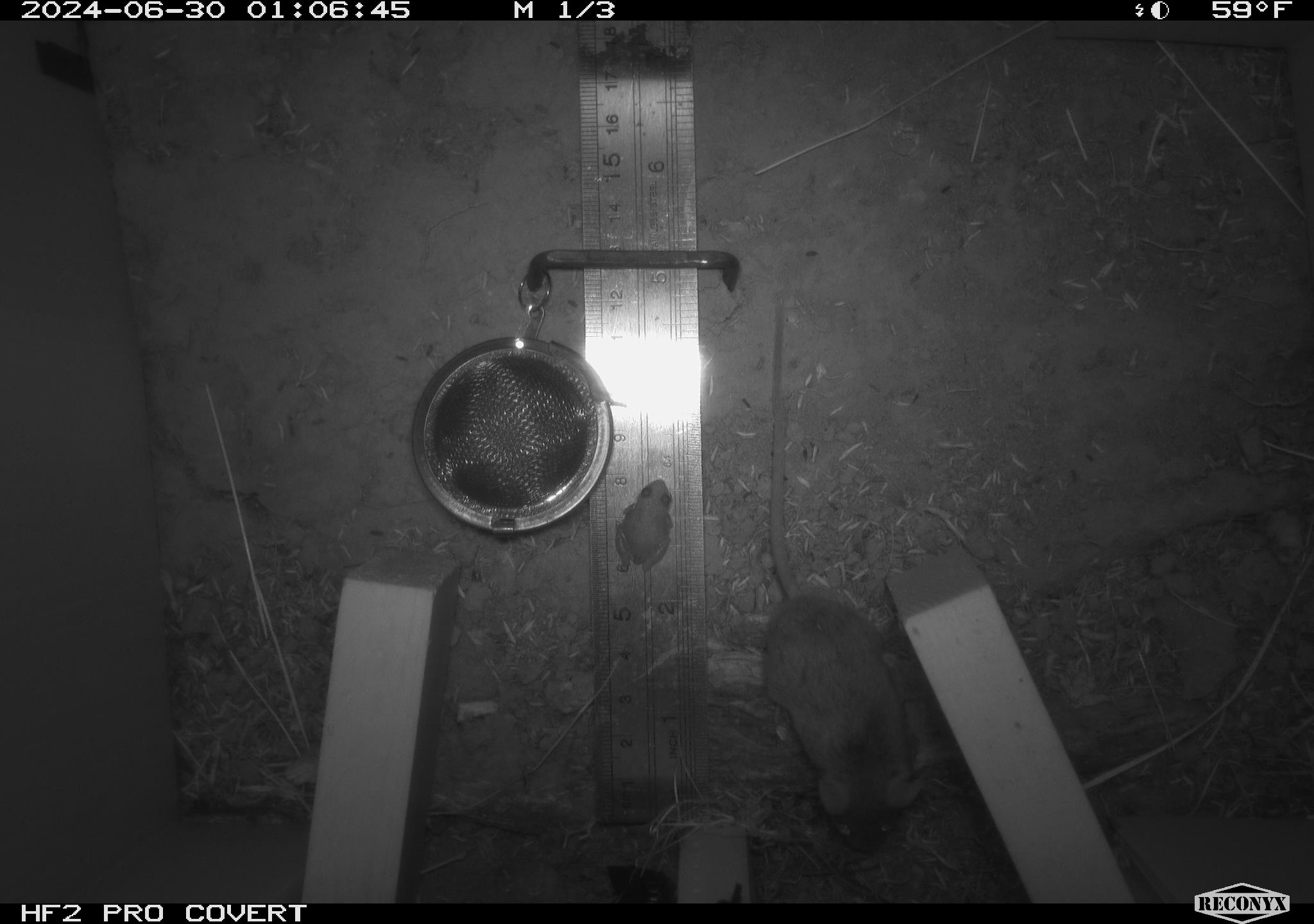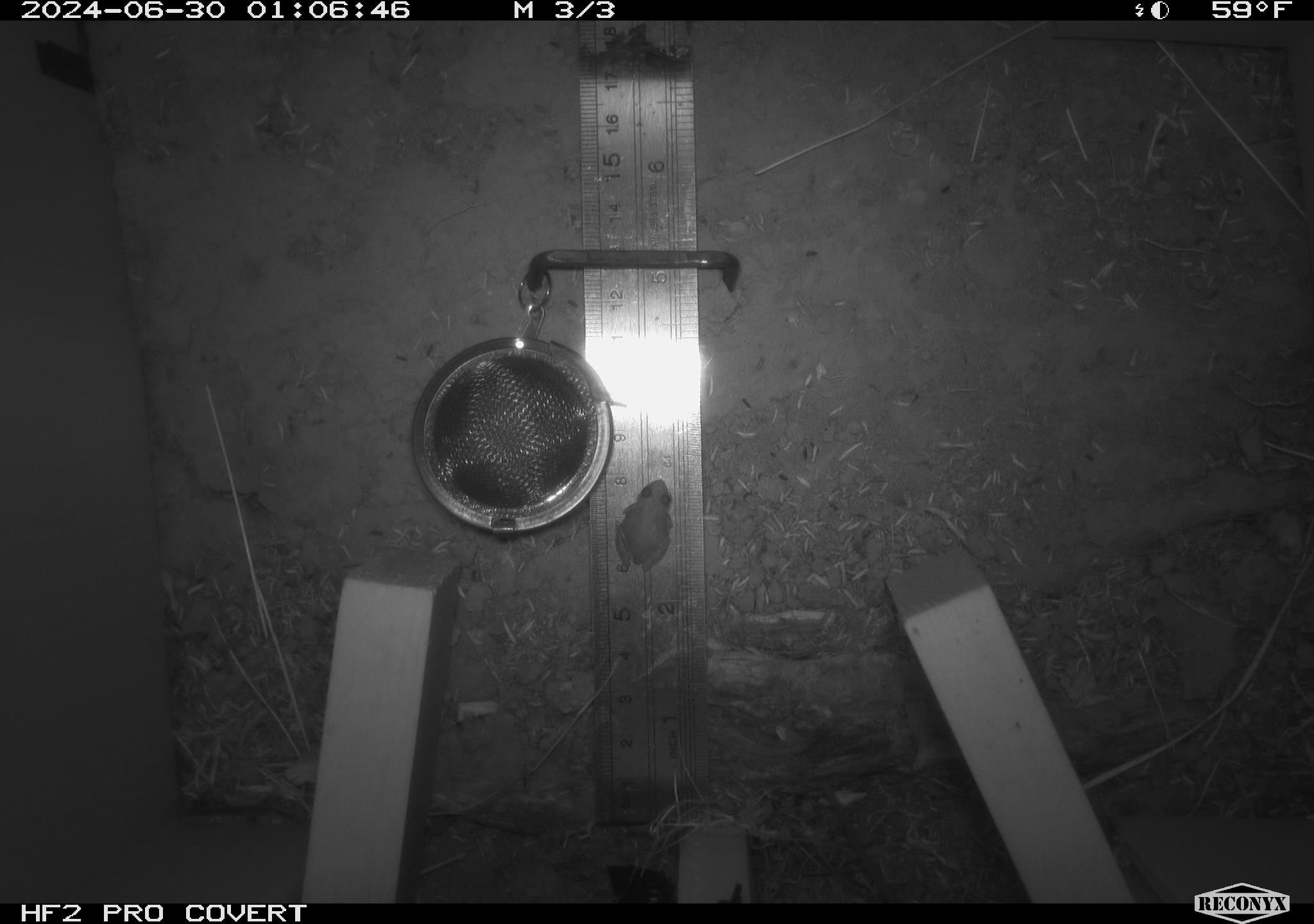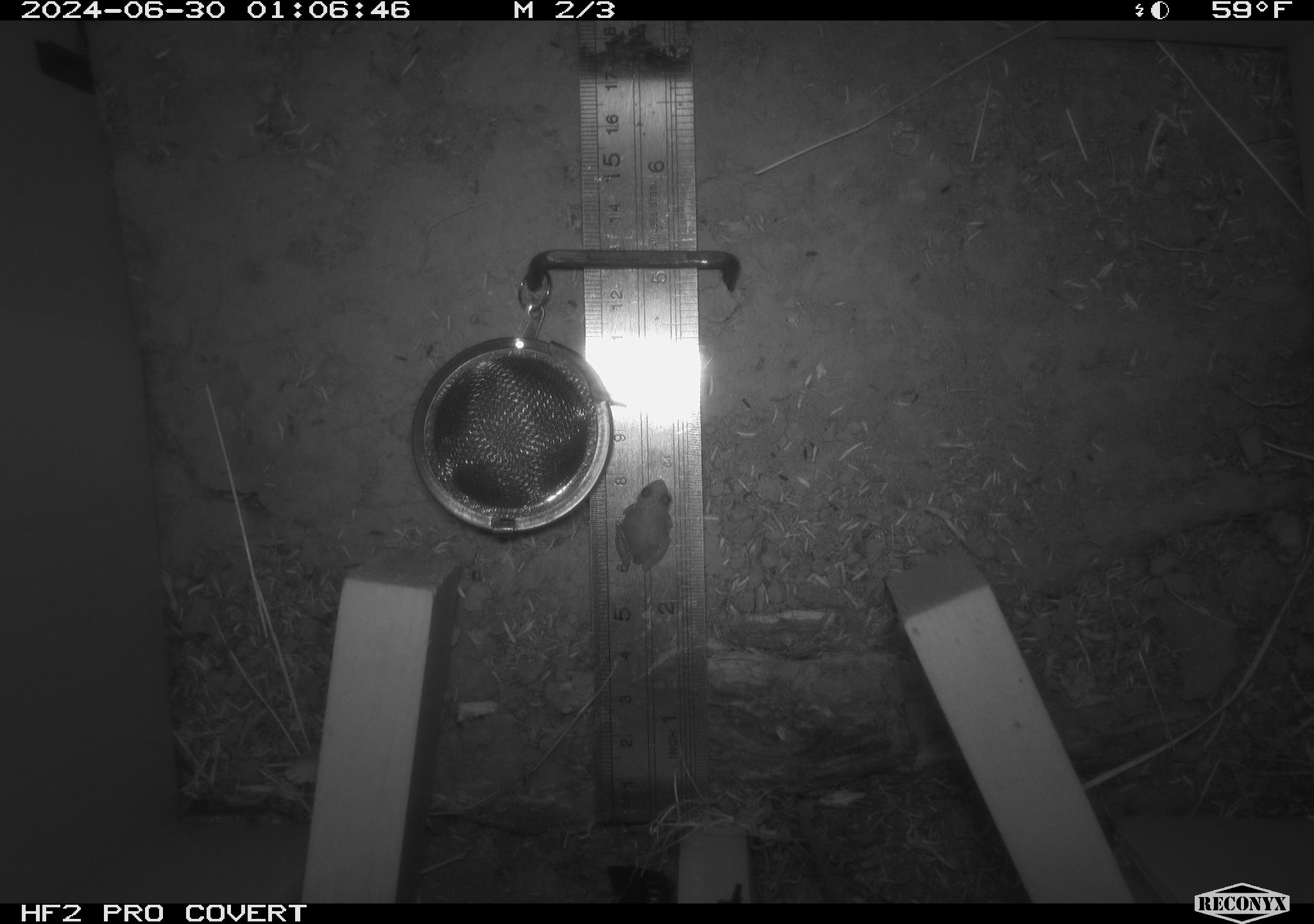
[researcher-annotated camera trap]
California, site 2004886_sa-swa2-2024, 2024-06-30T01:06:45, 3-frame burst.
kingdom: Animalia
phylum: Arthropoda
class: Insecta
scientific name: Insecta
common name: insect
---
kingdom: Animalia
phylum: Chordata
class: Mammalia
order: Rodentia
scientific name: Rodentia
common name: mouse species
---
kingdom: Animalia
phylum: Chordata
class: Amphibia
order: Anura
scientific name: Anura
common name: frogs